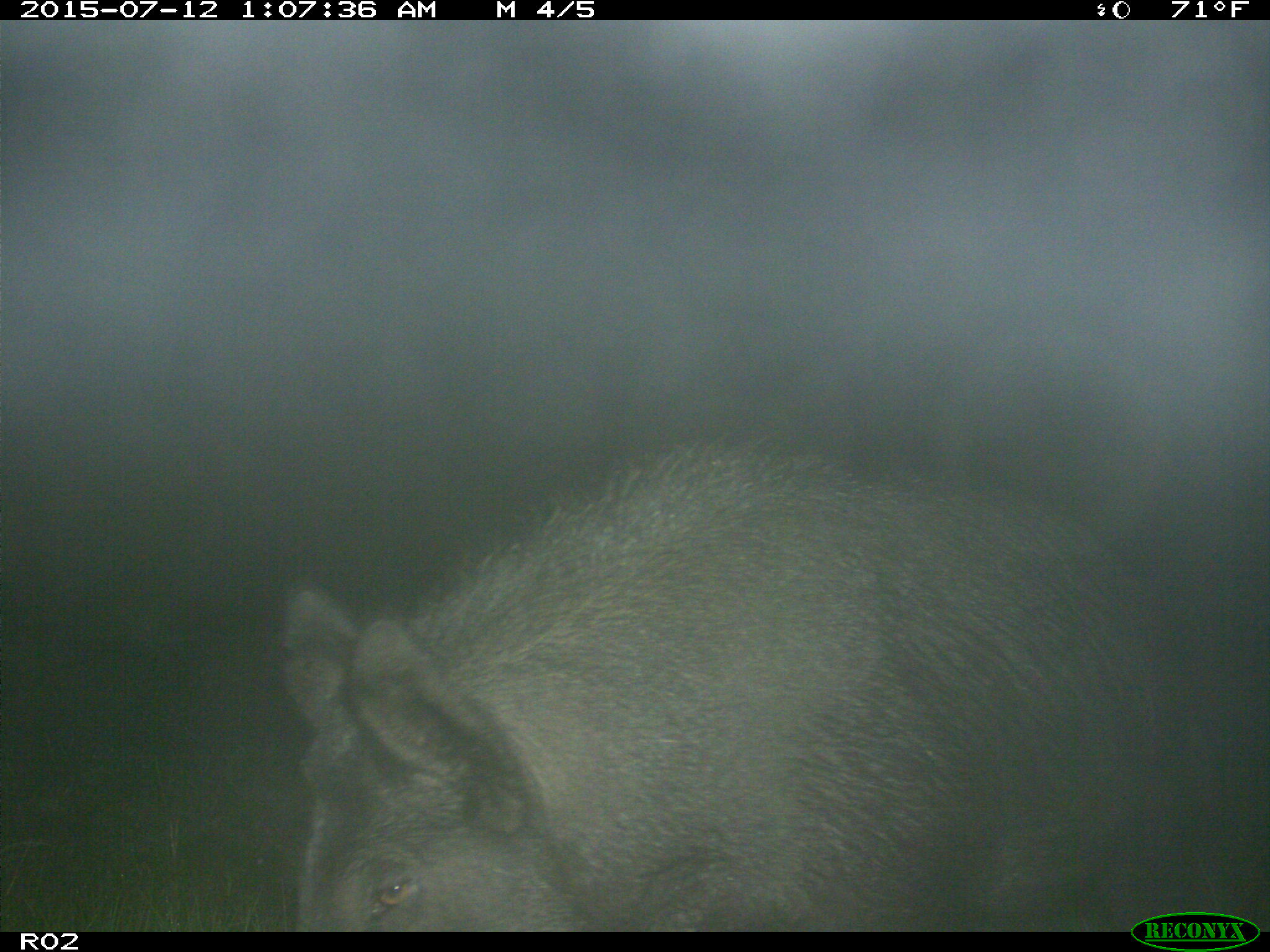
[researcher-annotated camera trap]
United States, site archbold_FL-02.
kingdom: Animalia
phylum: Chordata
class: Mammalia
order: Artiodactyla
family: Suidae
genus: Sus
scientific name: Sus scrofa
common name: wild boar